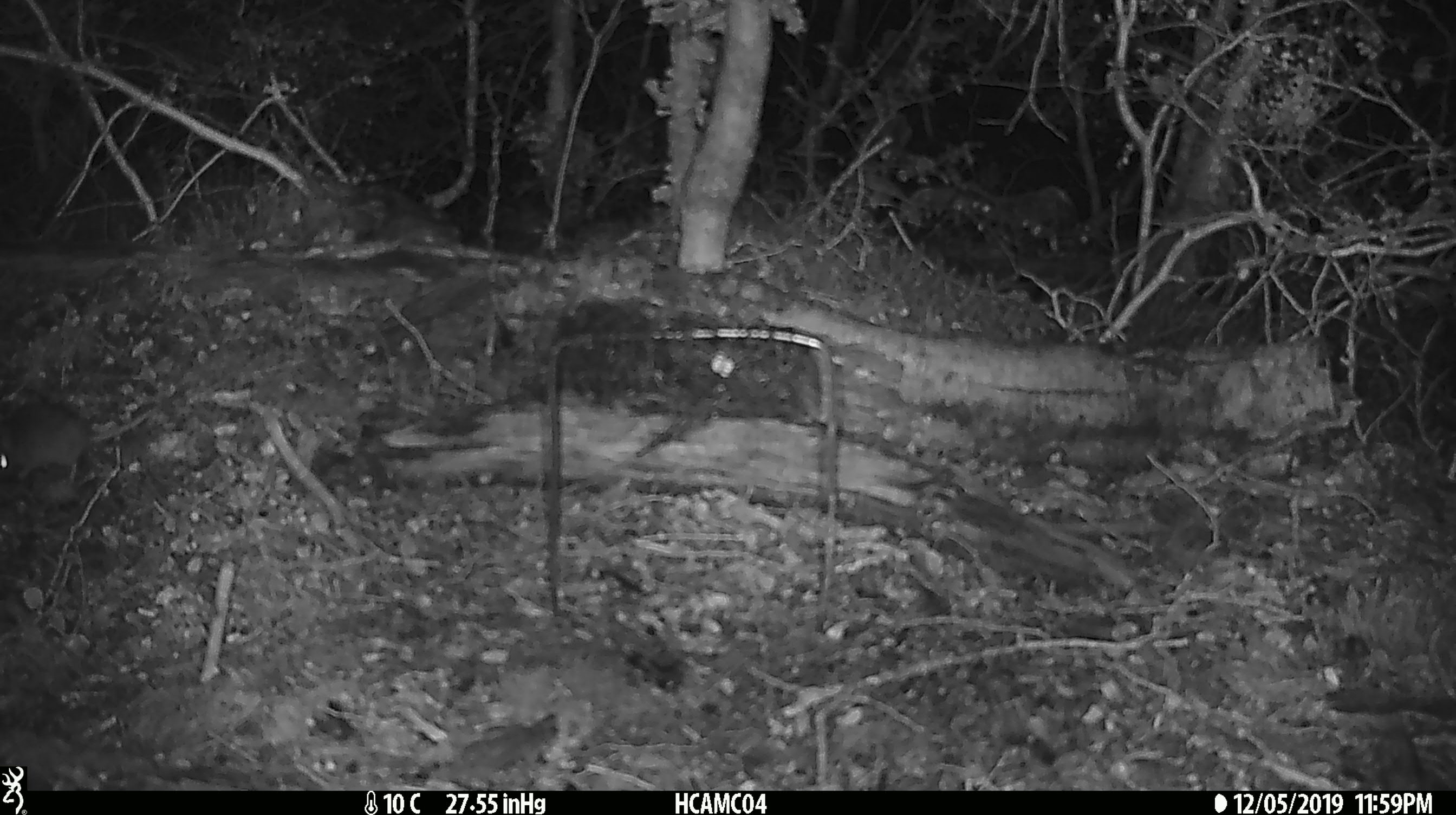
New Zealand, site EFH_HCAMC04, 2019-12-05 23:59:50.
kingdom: Animalia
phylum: Chordata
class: Mammalia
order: Rodentia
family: Muridae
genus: Mus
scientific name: Mus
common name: mouse